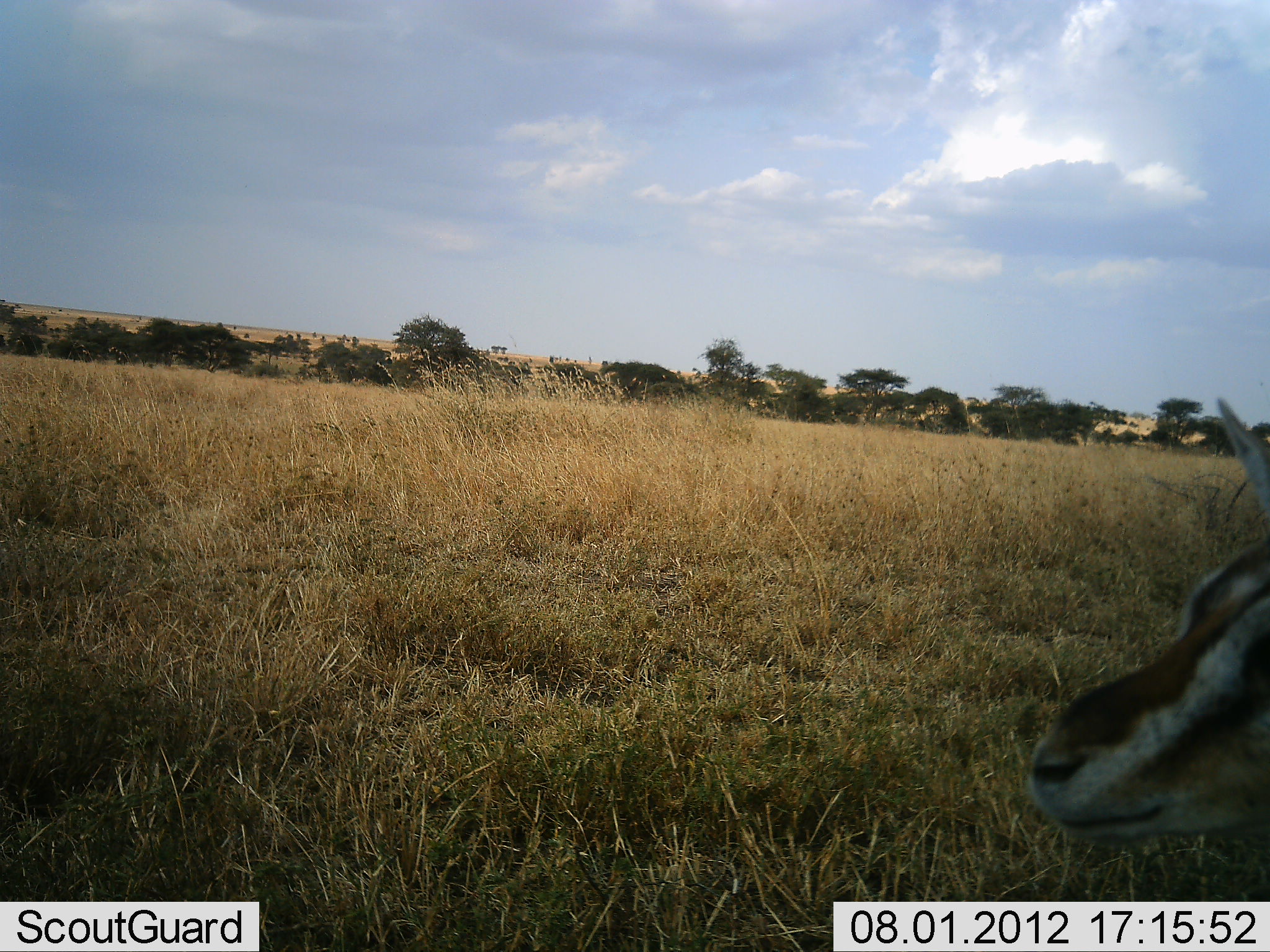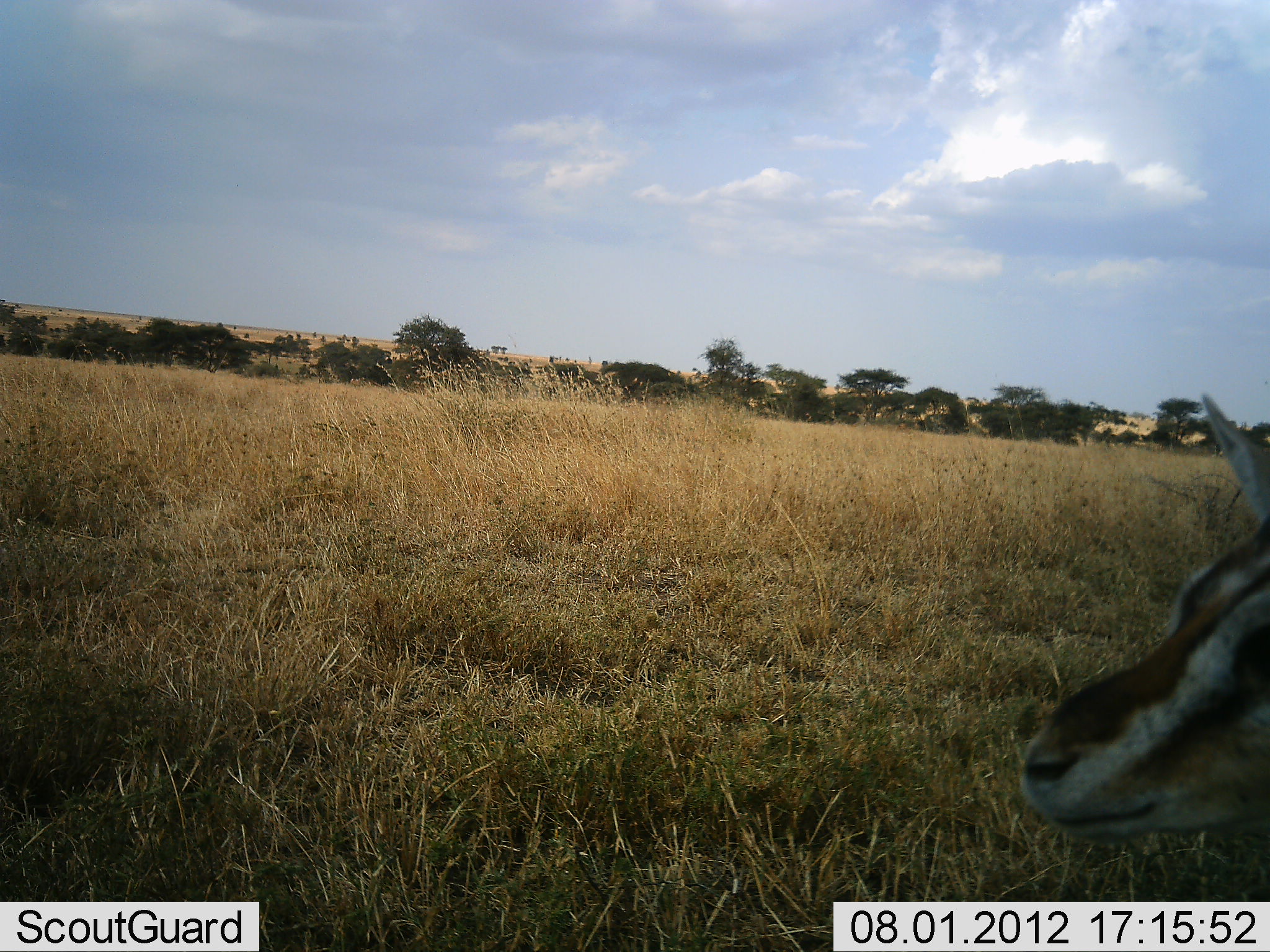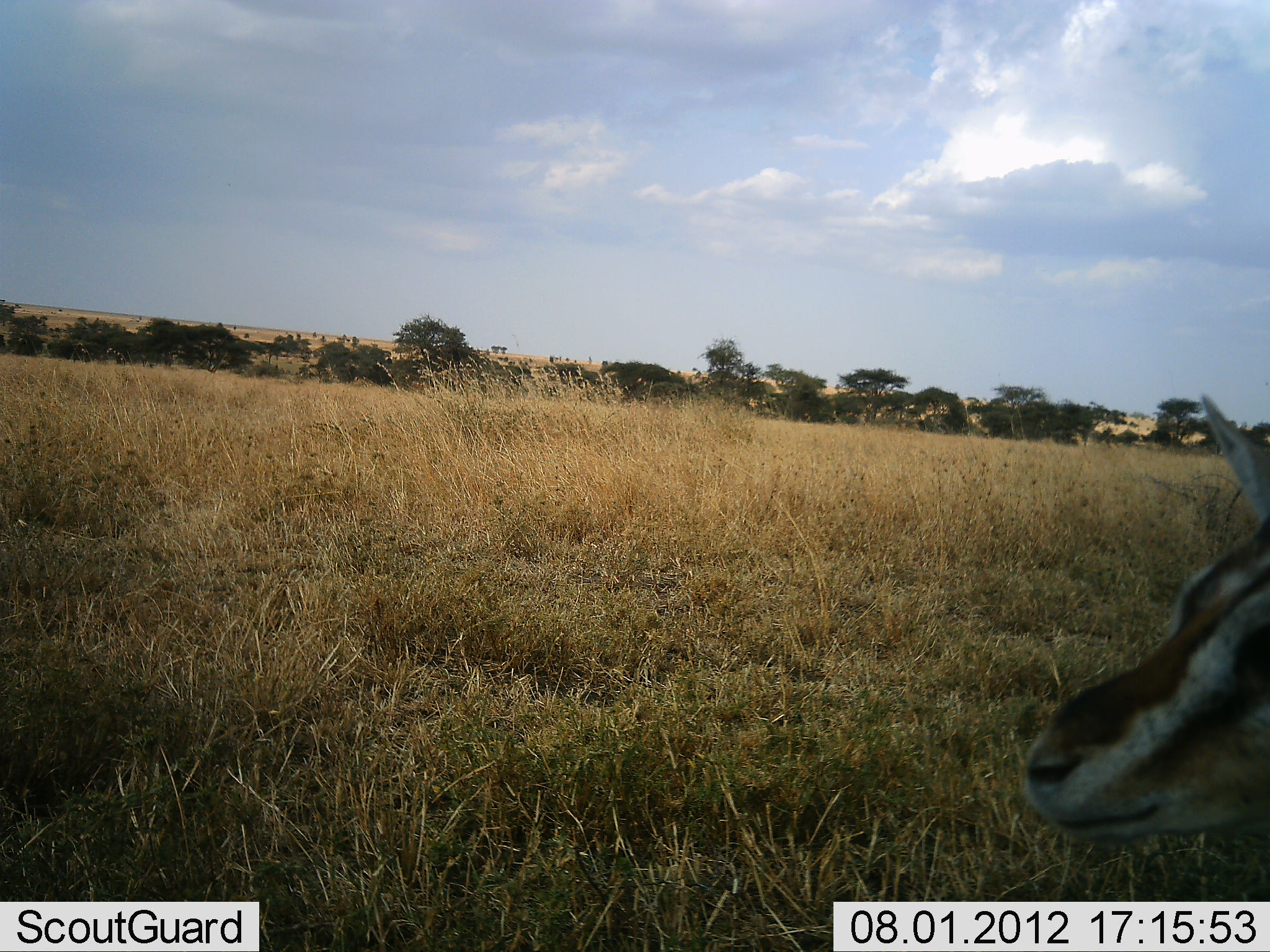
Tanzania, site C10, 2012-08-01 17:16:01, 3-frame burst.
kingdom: Animalia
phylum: Chordata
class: Mammalia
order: Artiodactyla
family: Bovidae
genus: Eudorcas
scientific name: Eudorcas thomsonii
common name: thomson's gazelle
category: gazellethomsons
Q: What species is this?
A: Gazellethomsons (thomson's gazelle) (Eudorcas thomsonii).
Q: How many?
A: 1.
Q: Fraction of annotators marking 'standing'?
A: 100%.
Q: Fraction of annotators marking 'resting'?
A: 0%.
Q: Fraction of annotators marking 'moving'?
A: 0%.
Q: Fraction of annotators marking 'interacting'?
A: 0%.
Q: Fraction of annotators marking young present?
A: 0%.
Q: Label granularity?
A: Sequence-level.